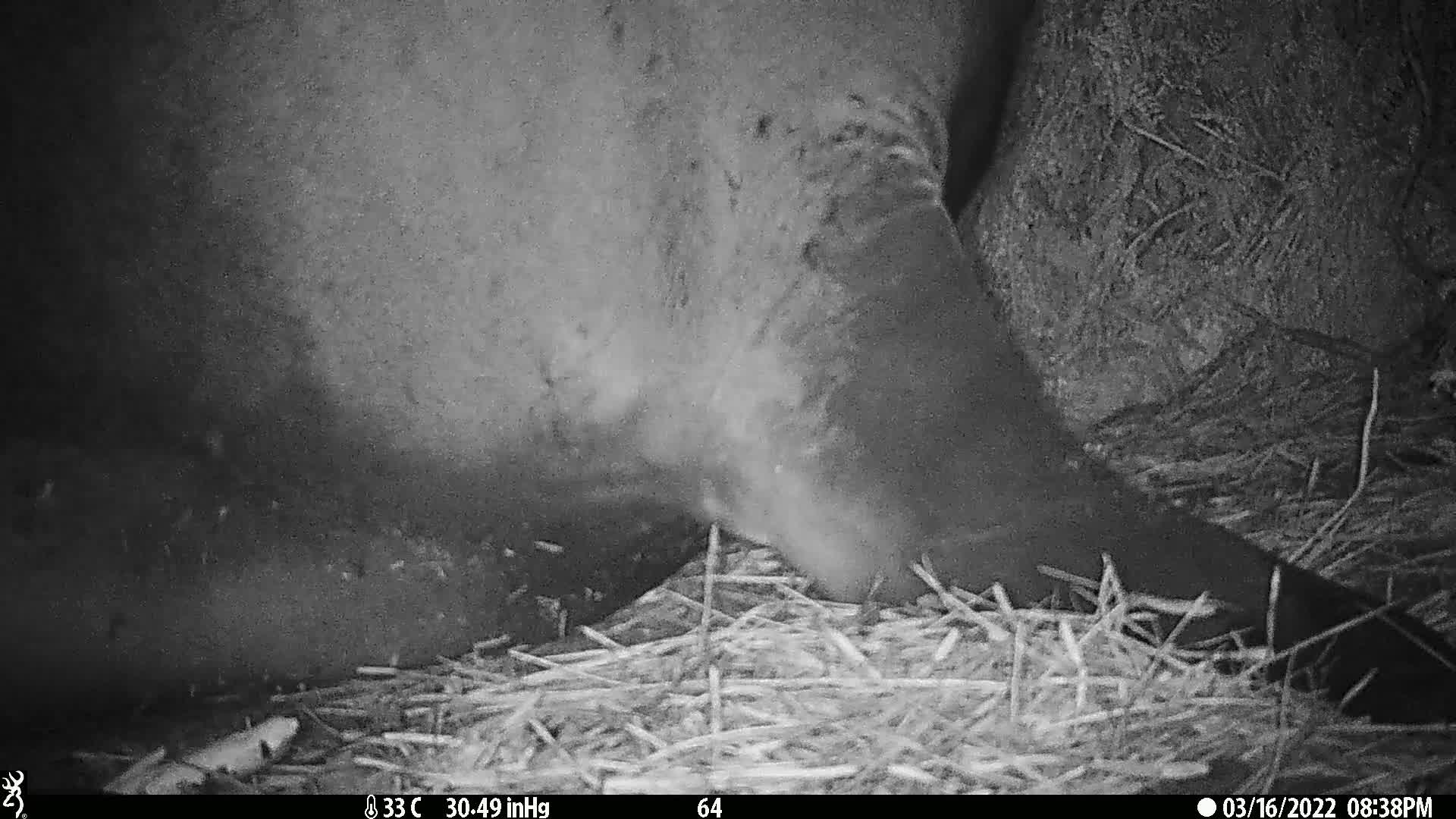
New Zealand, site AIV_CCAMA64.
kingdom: Animalia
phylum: Chordata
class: Mammalia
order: Carnivora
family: Otariidae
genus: Phocarctos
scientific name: Phocarctos hookeri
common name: new zealand sea lion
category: sealion